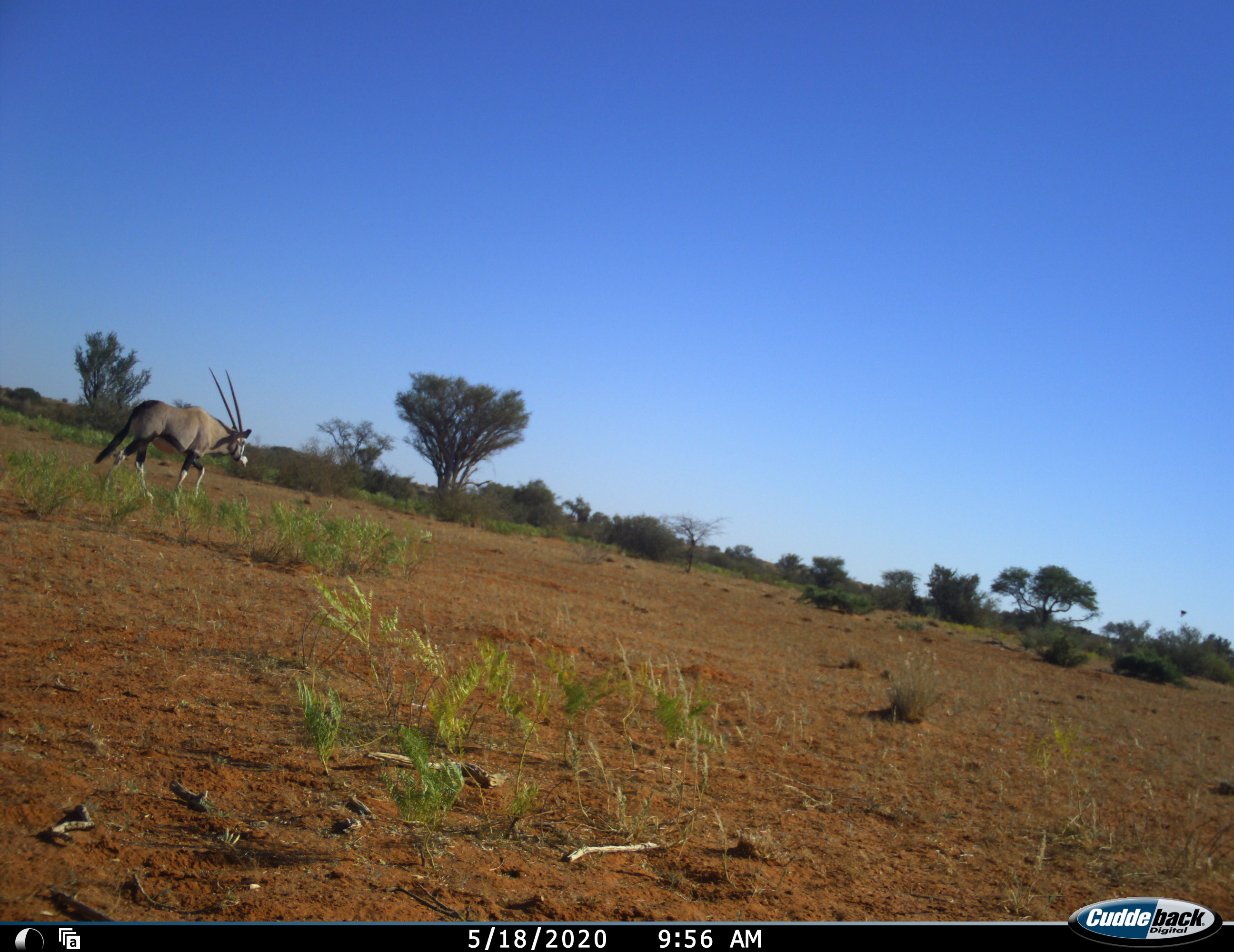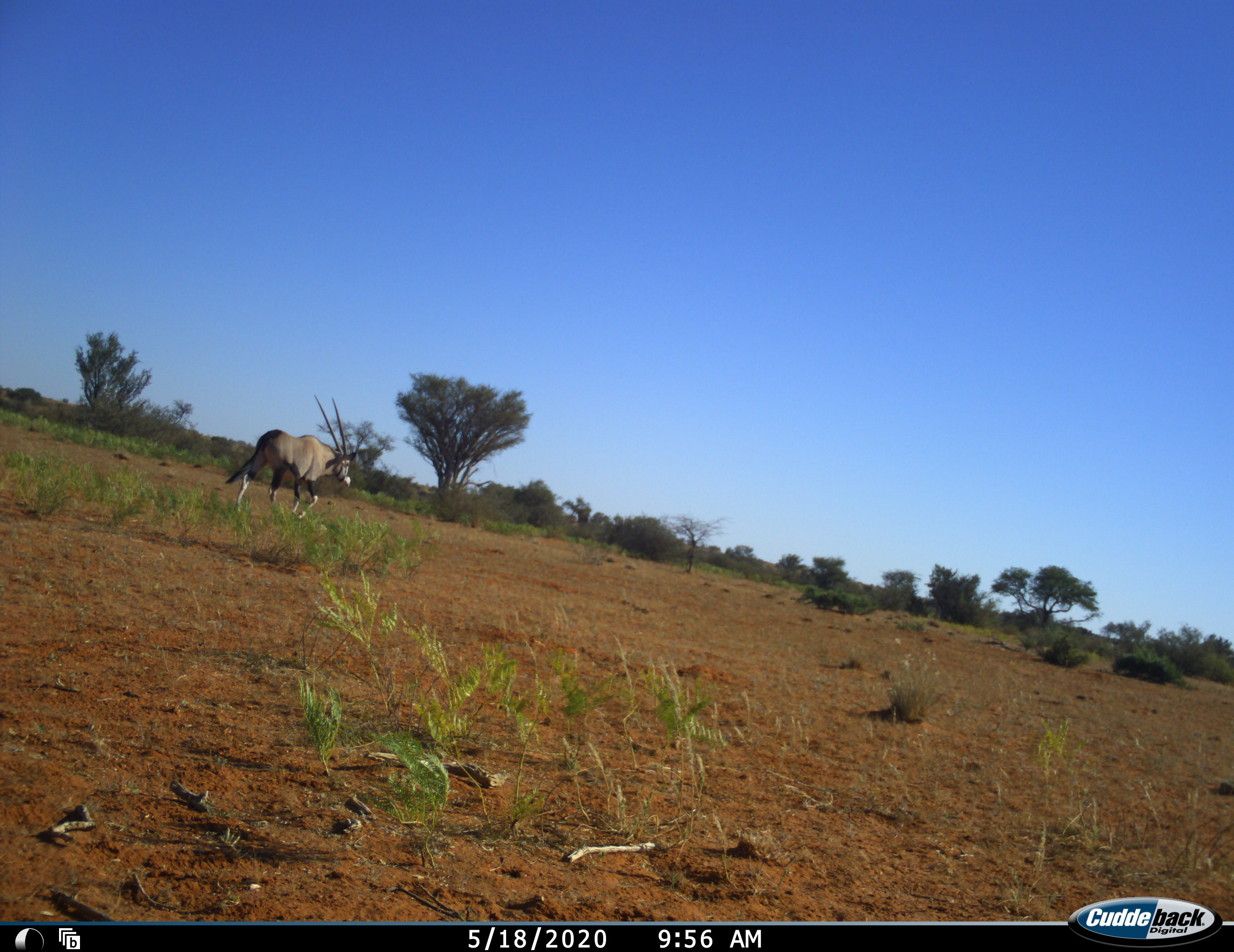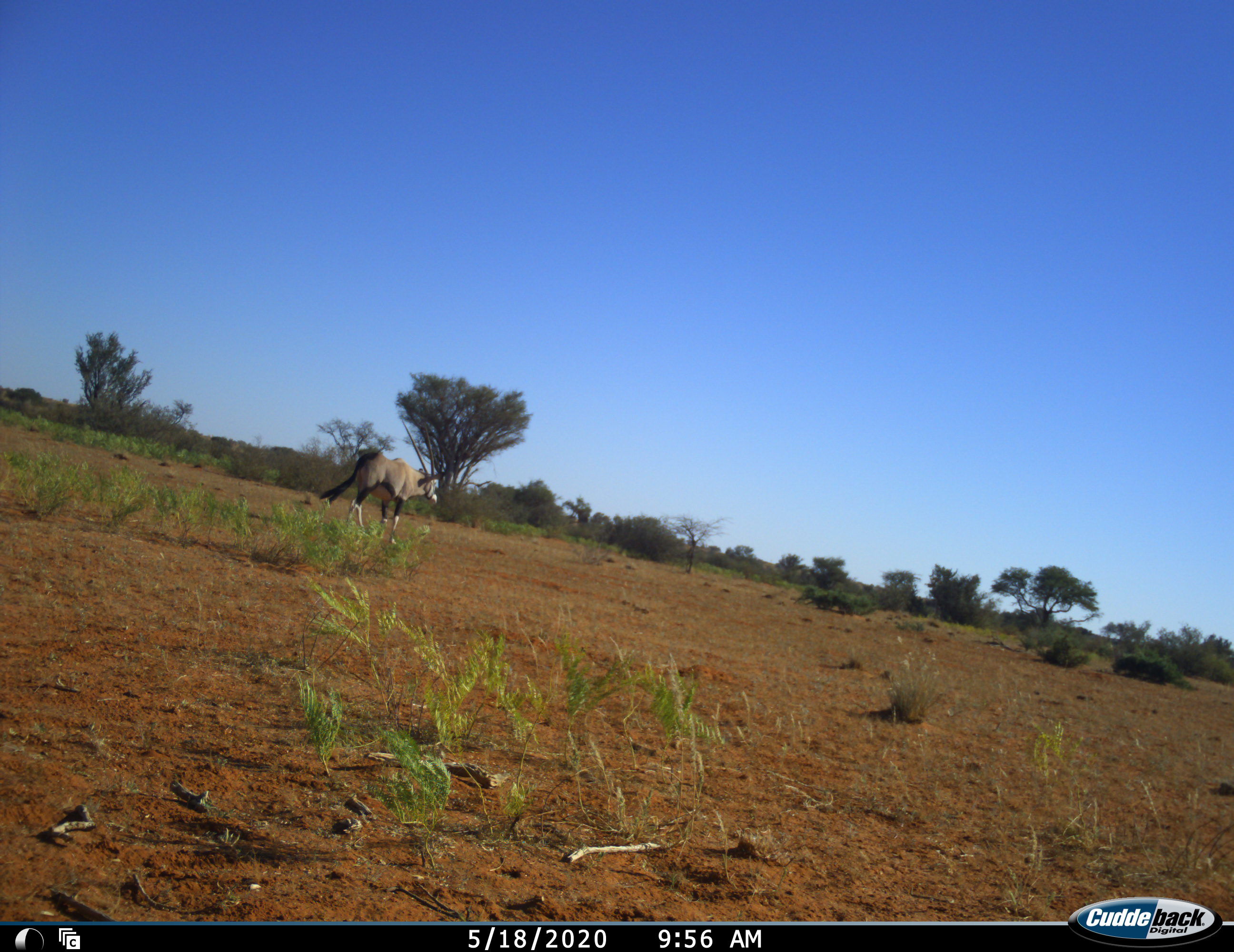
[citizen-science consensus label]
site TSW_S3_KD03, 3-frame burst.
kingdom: Animalia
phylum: Chordata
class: Mammalia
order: Artiodactyla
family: Bovidae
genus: Oryx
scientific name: Oryx gazella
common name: gemsbok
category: oryx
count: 1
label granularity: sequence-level